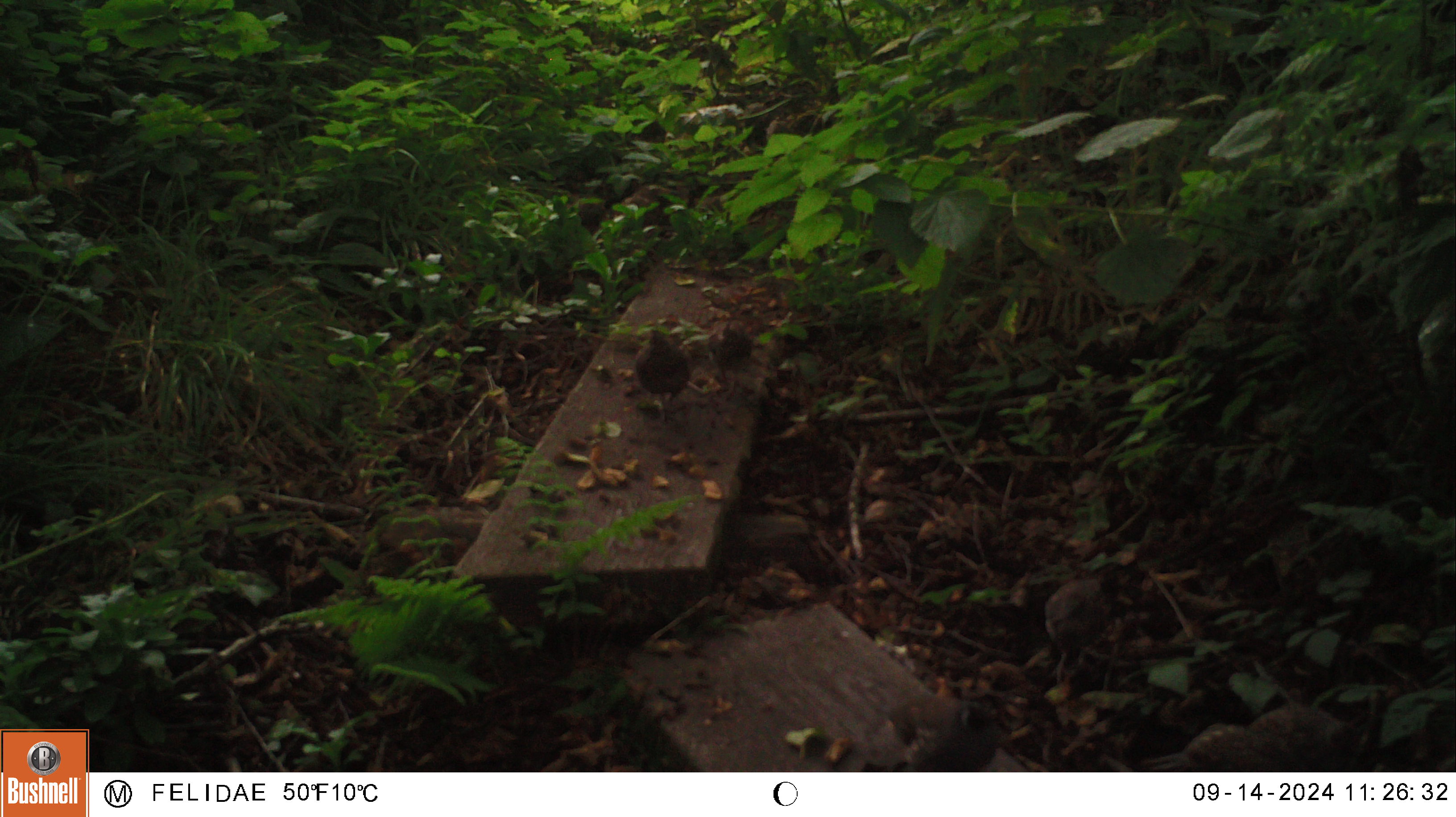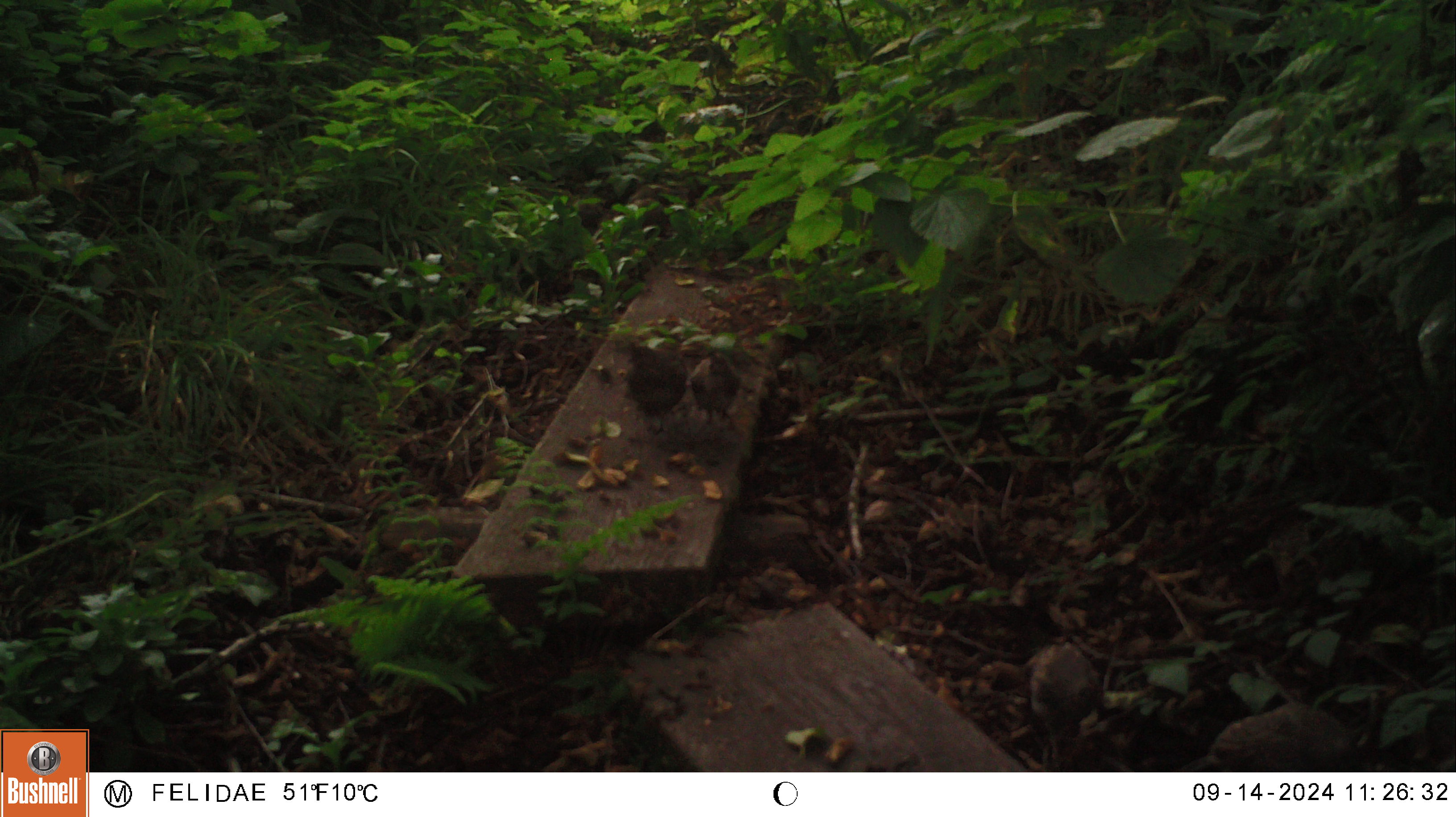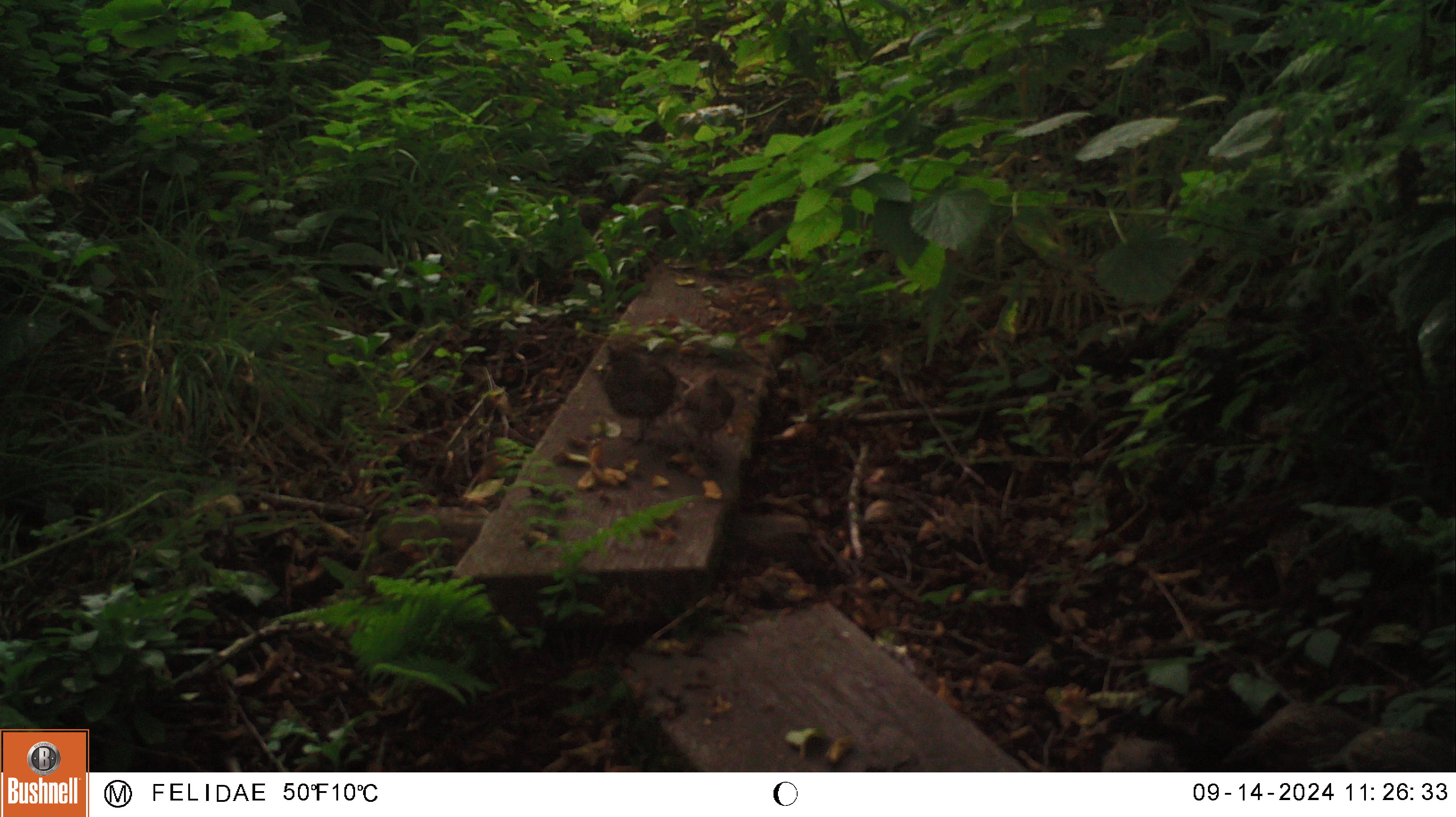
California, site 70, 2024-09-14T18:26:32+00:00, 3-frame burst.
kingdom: Animalia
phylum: Chordata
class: Aves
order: Galliformes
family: Odontophoridae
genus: Callipepla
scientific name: Callipepla californica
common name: california quail